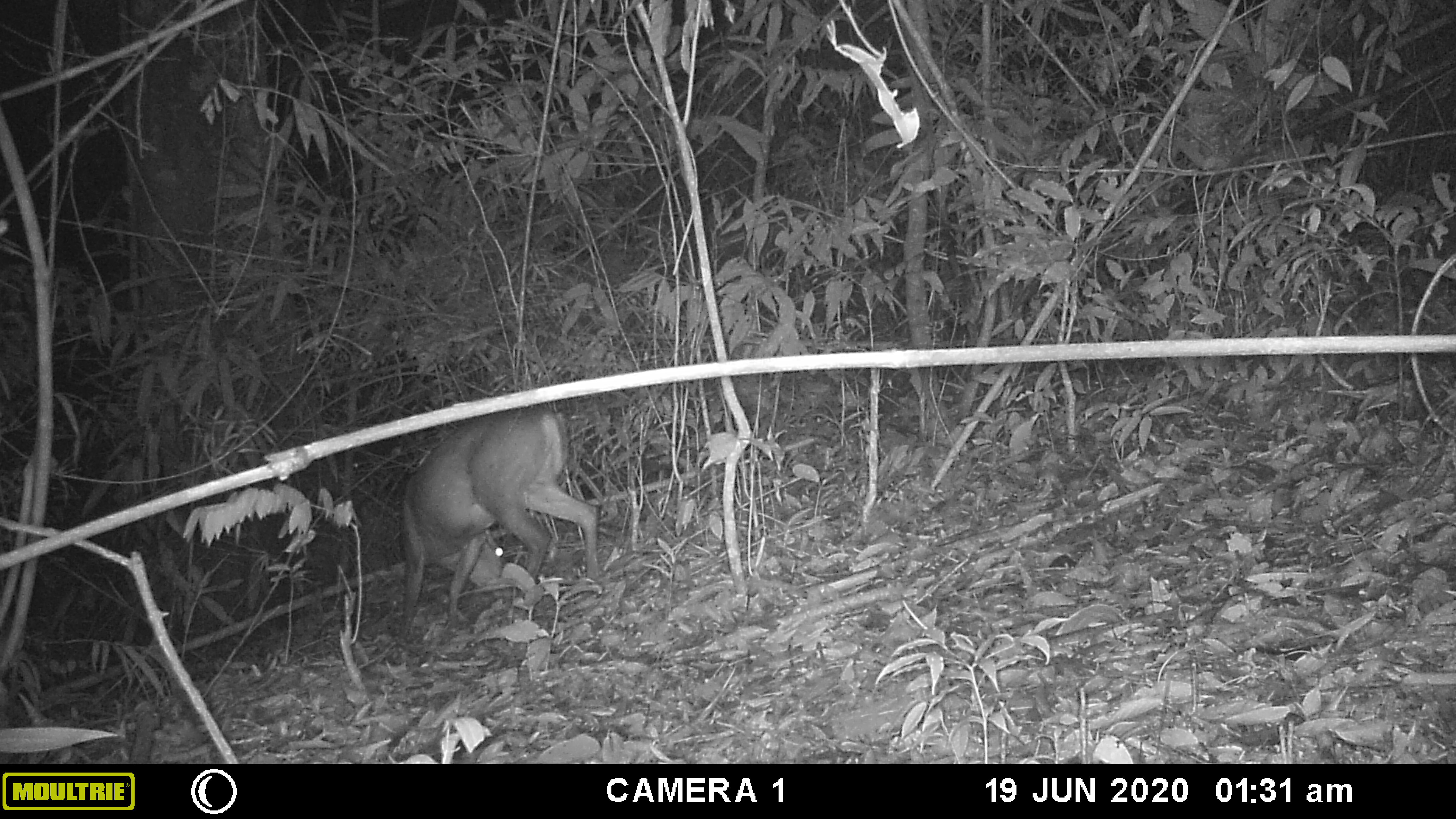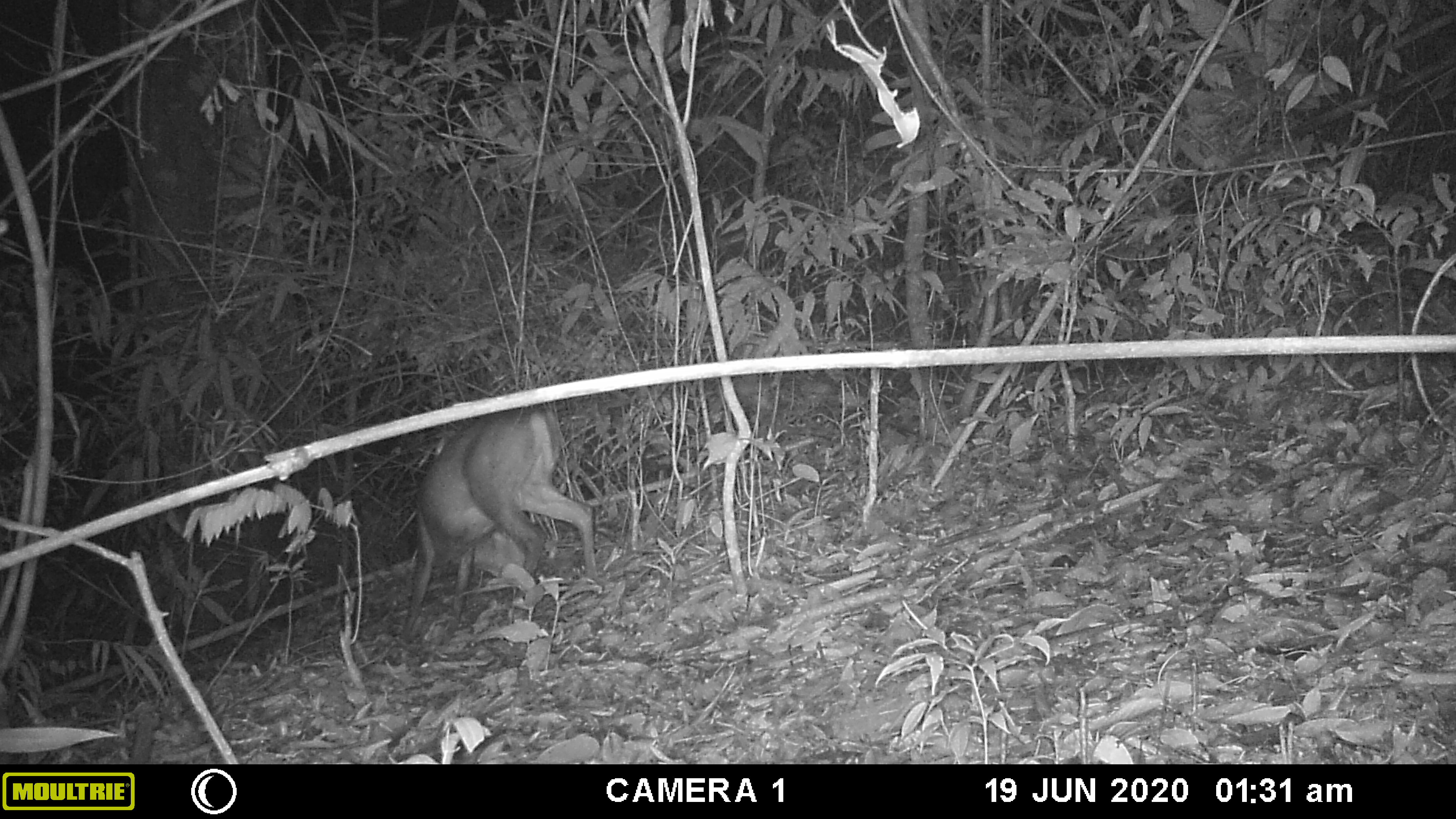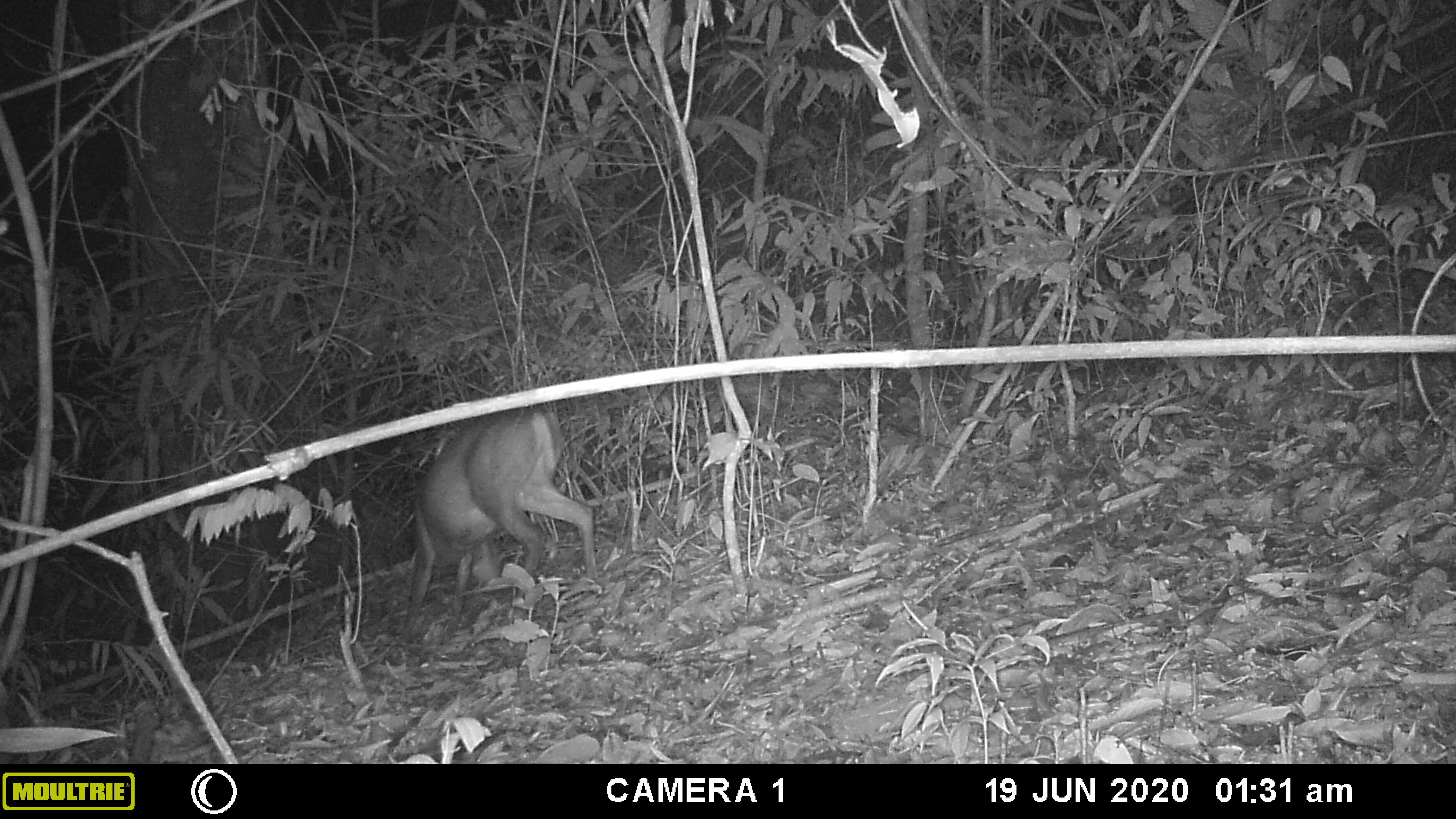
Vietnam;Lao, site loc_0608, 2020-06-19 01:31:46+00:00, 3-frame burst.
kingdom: Animalia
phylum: Chordata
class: Mammalia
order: Artiodactyla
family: Cervidae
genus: Muntiacus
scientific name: Muntiacus rooseveltorum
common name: roosevelt's muntjac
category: roosevelts muntjac group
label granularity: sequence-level